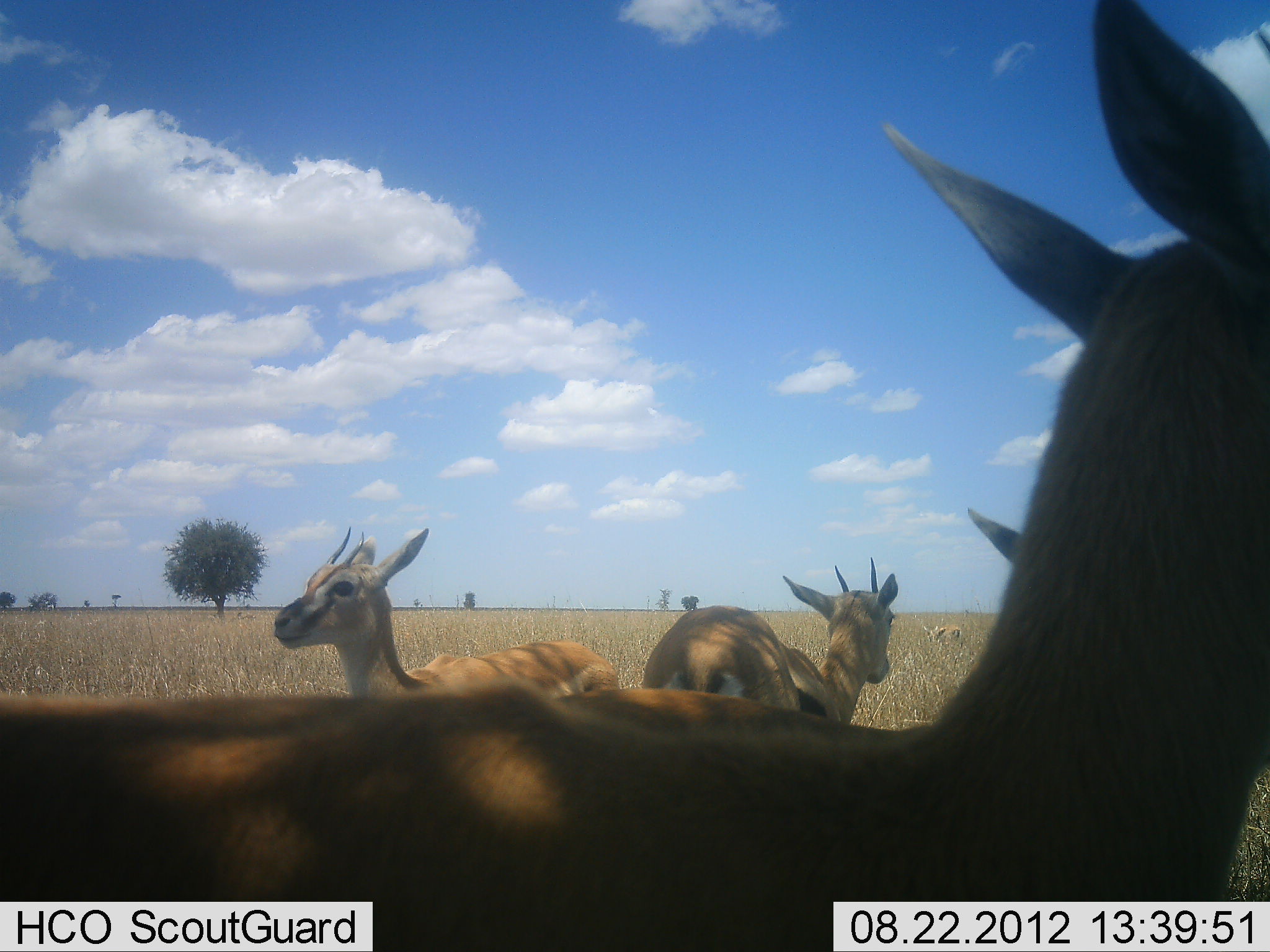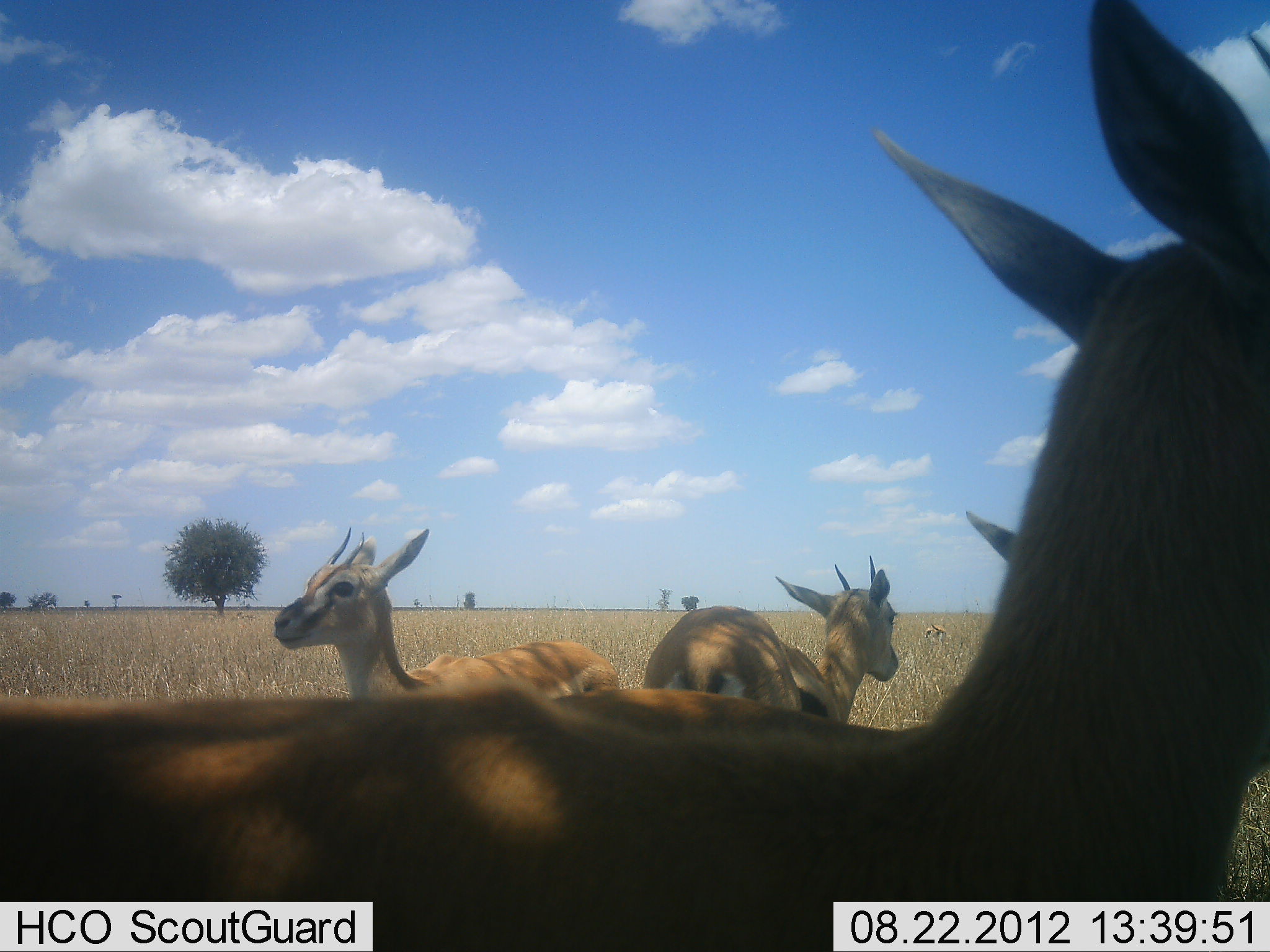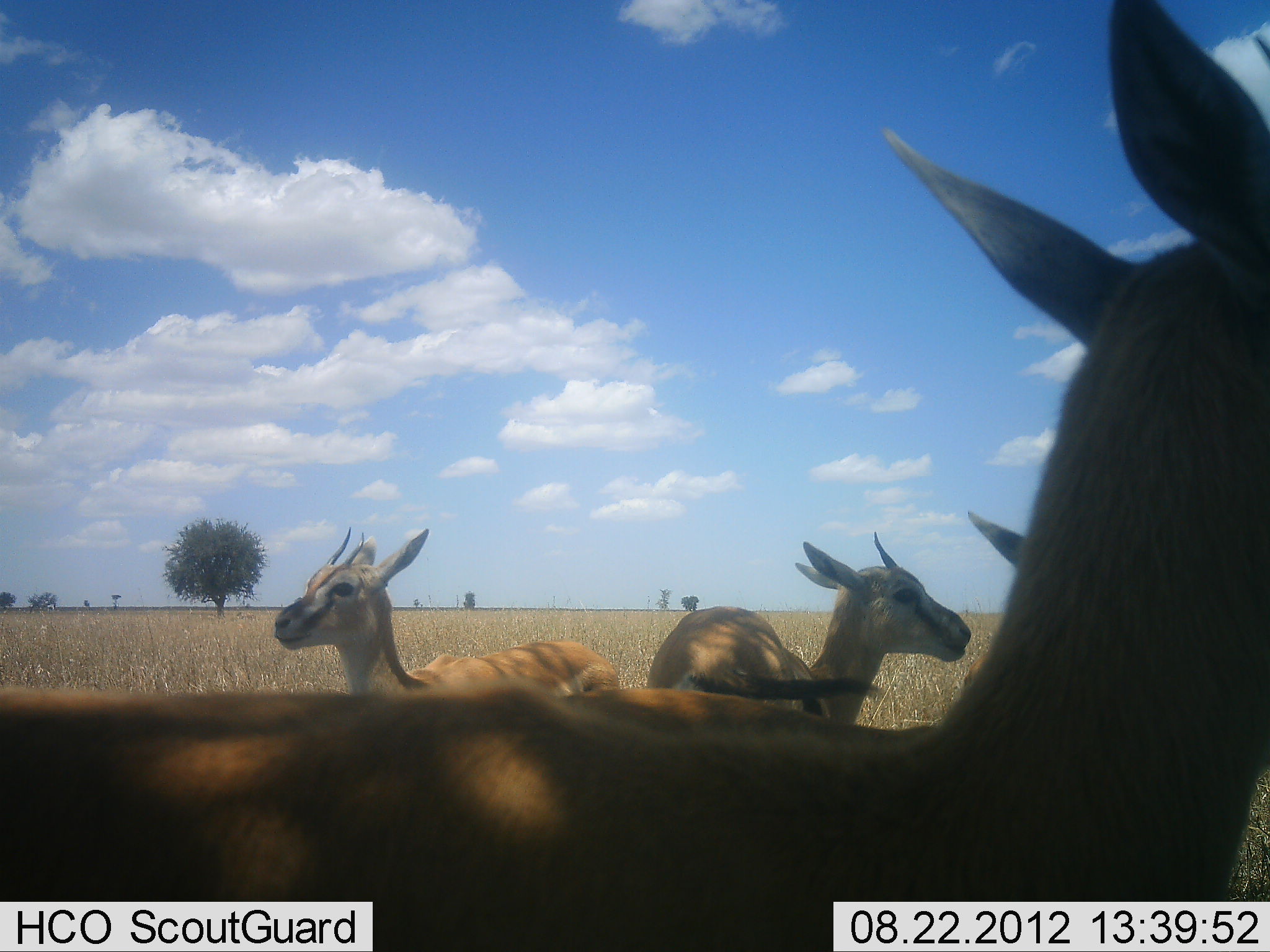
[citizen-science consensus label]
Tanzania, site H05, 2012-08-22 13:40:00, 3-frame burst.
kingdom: Animalia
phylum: Chordata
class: Mammalia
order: Artiodactyla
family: Bovidae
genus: Eudorcas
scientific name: Eudorcas thomsonii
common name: thomson's gazelle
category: gazellethomsons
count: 5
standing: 90%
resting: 10%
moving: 20%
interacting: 0%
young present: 0%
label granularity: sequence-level